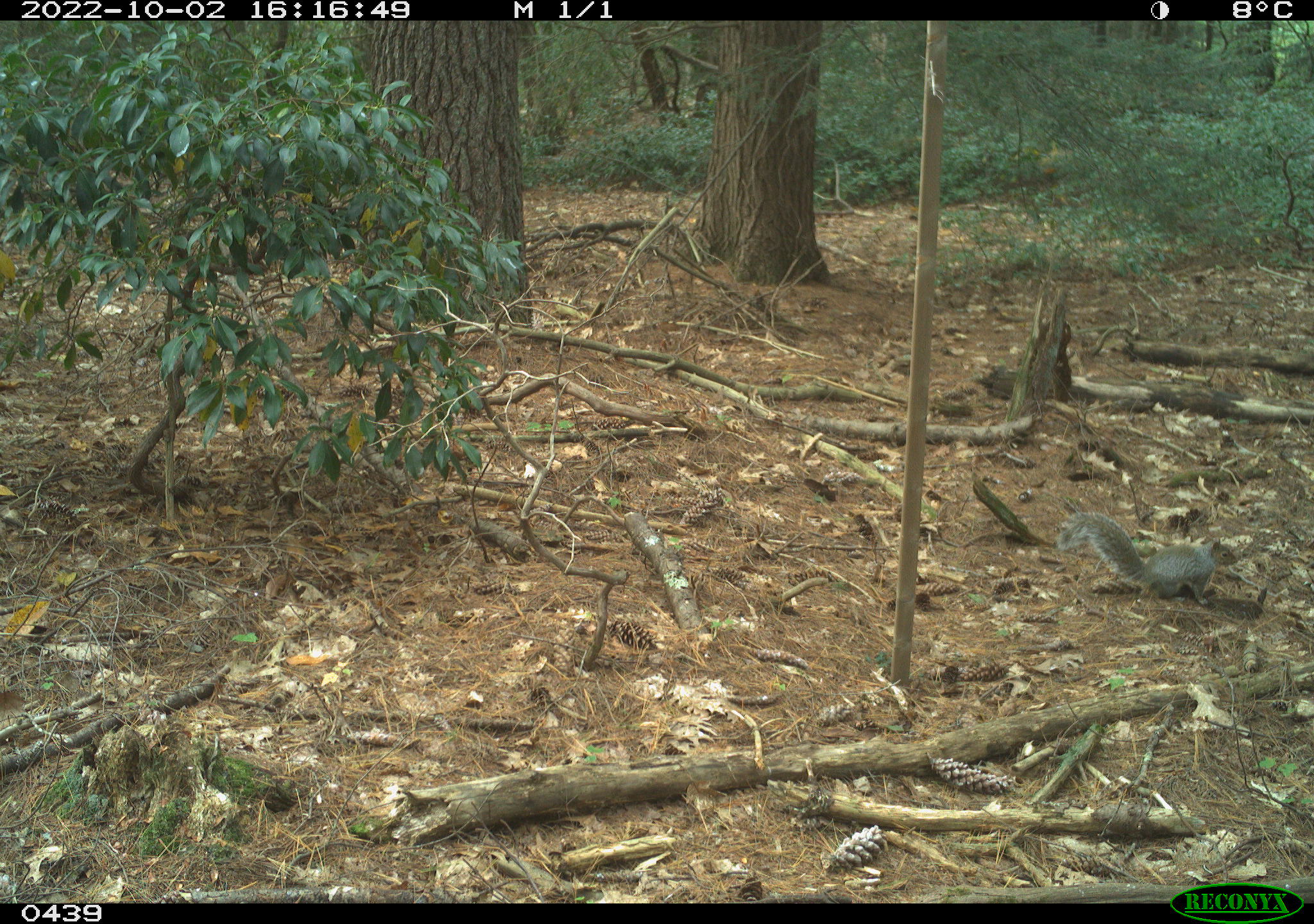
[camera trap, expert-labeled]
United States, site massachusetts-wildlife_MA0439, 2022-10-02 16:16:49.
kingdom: Animalia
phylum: Chordata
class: Mammalia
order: Rodentia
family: Sciuridae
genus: Sciurus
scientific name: Sciurus carolinensis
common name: gray squirrel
Gray squirrel (Sciurus carolinensis).